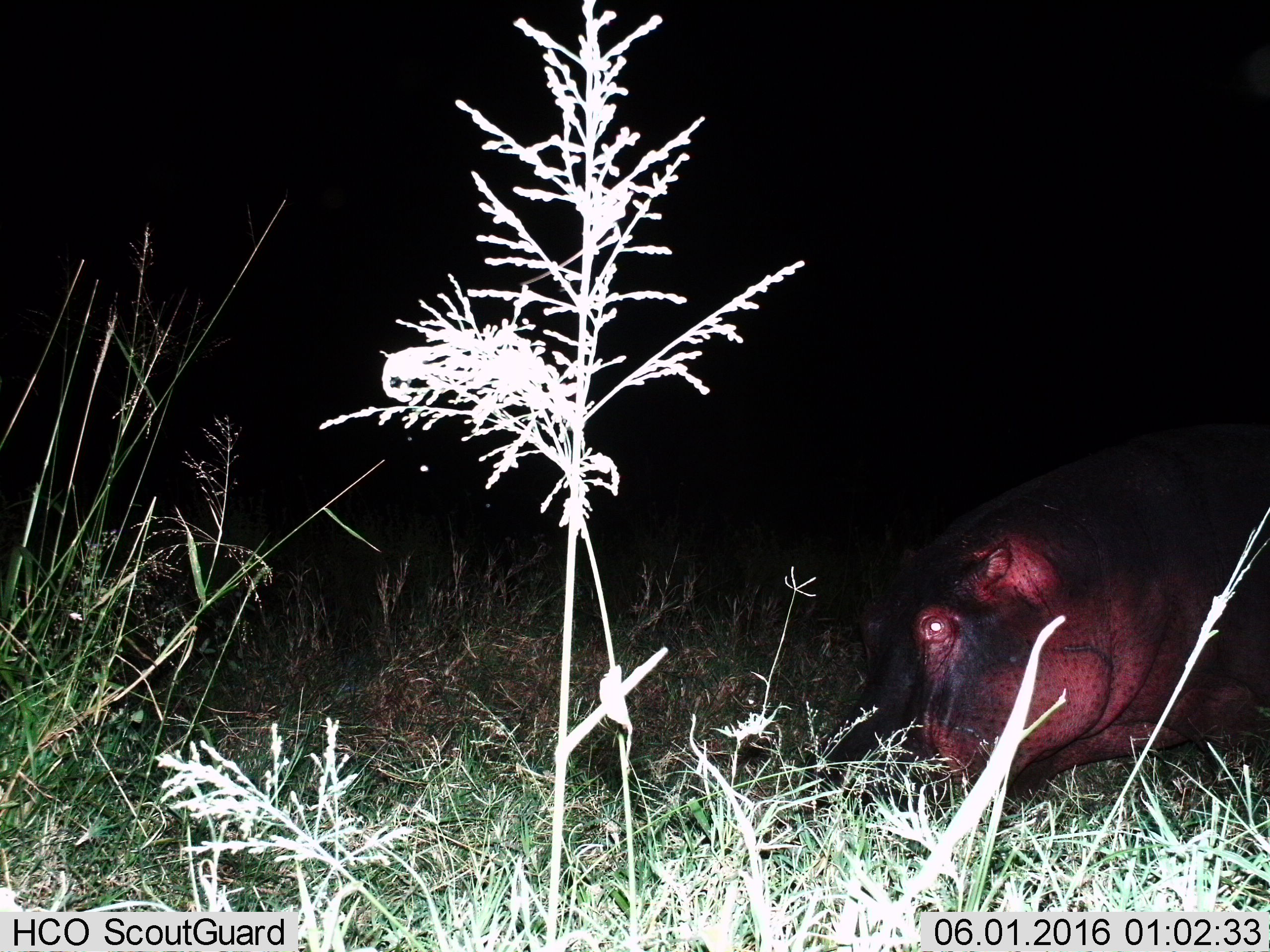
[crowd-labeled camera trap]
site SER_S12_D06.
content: unidentified animal